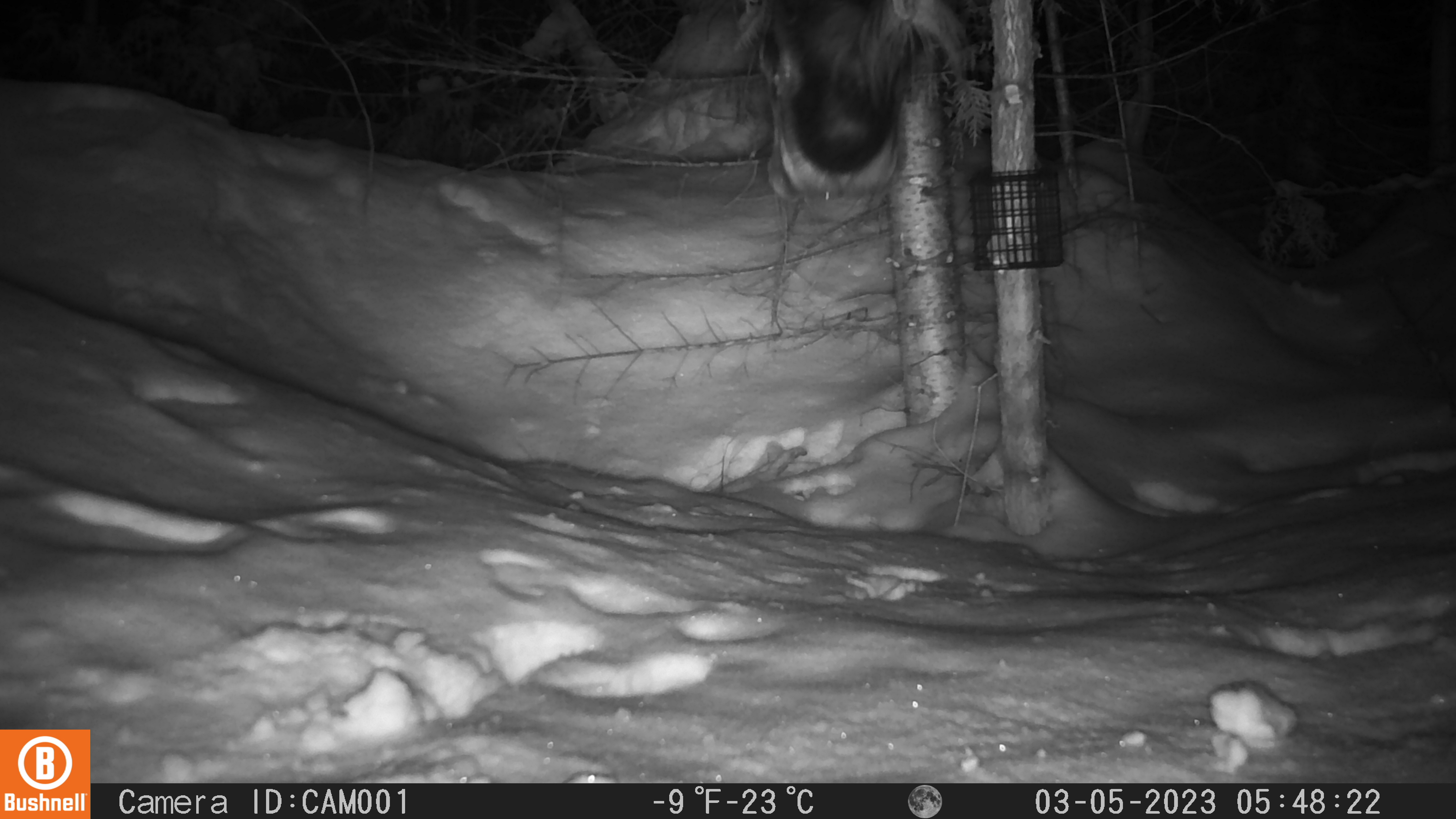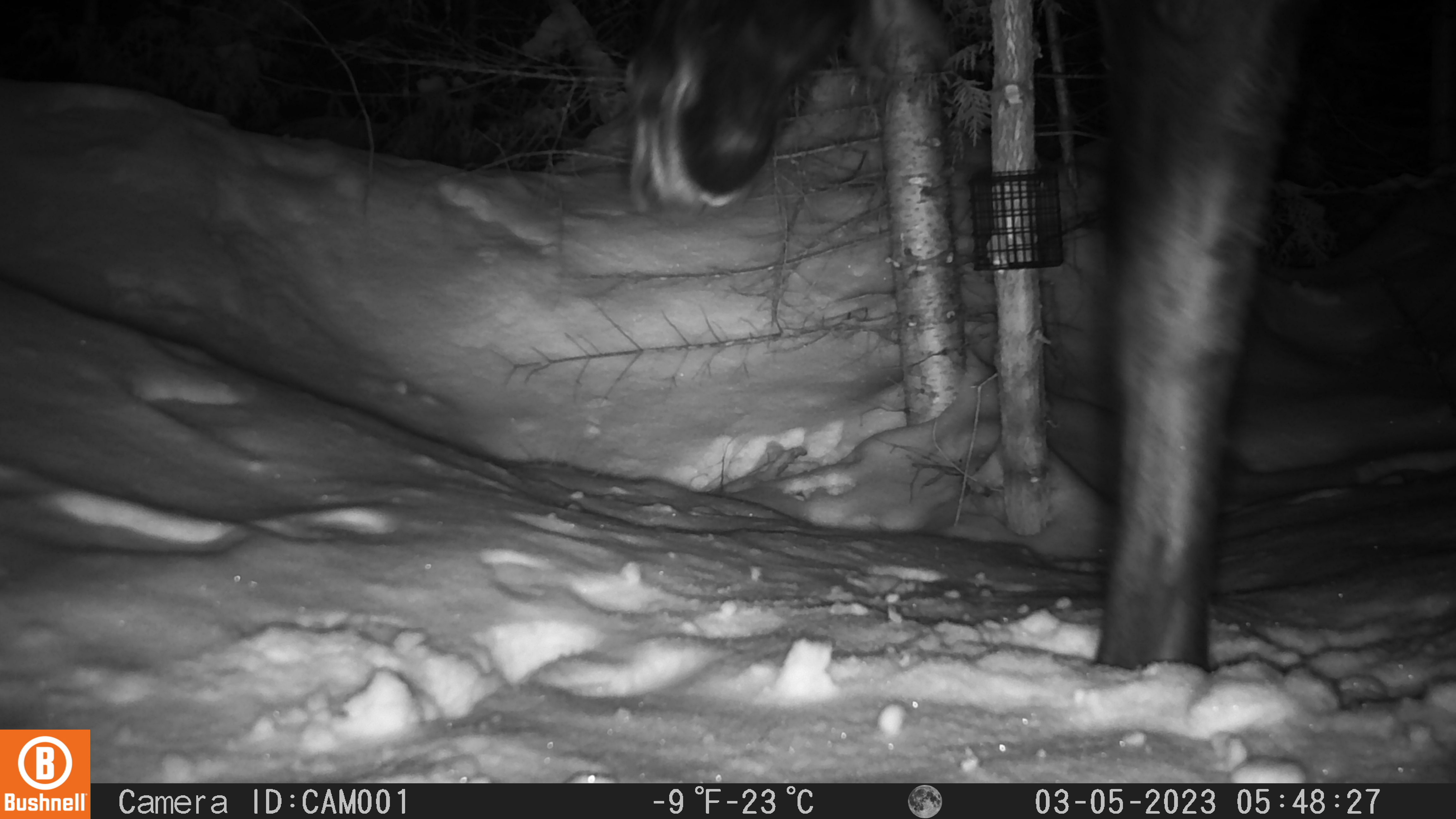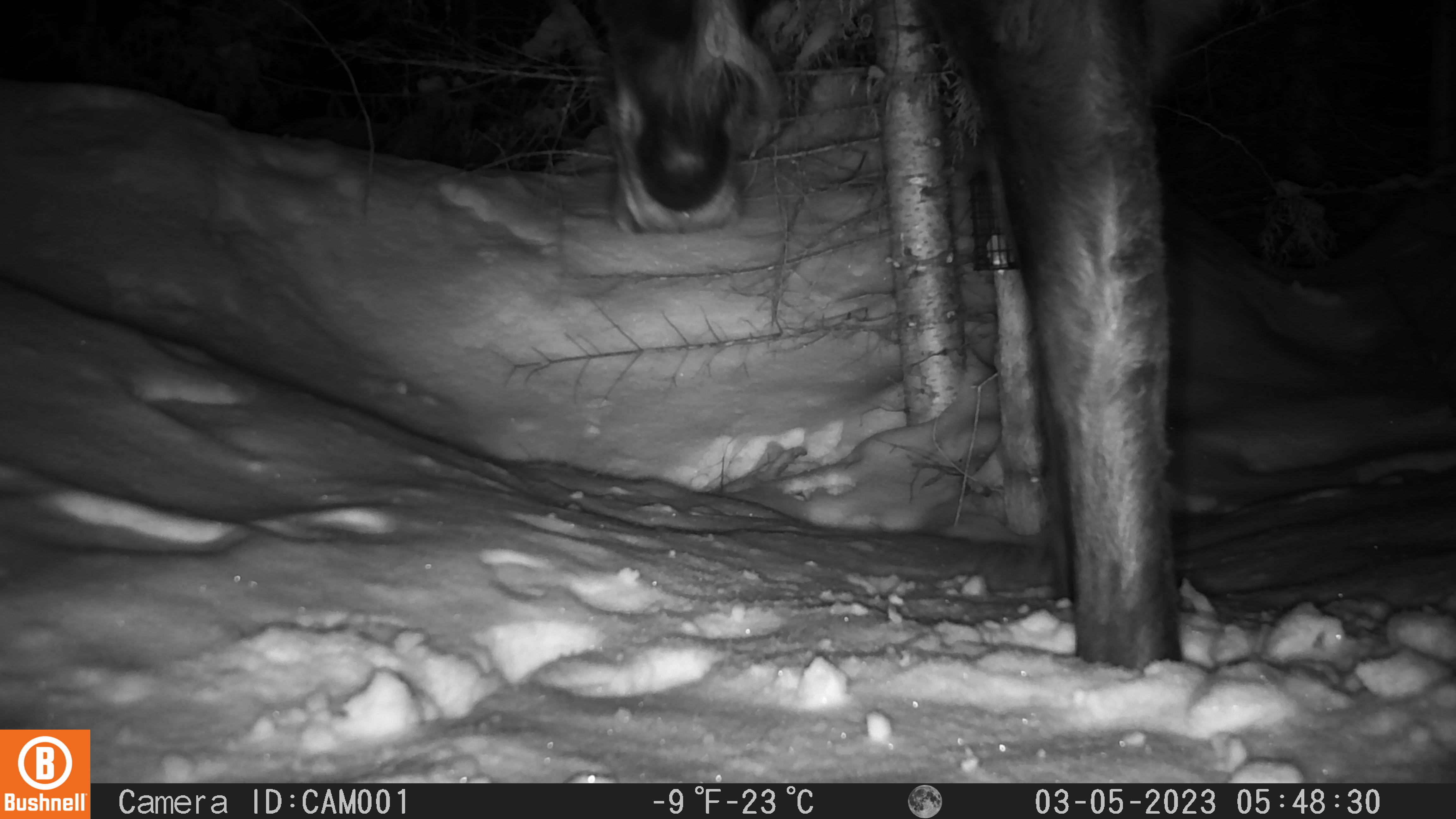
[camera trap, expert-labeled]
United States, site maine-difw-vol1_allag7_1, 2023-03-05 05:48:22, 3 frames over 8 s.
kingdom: Animalia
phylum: Chordata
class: Mammalia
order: Artiodactyla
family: Cervidae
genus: Alces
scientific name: Alces alces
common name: moose